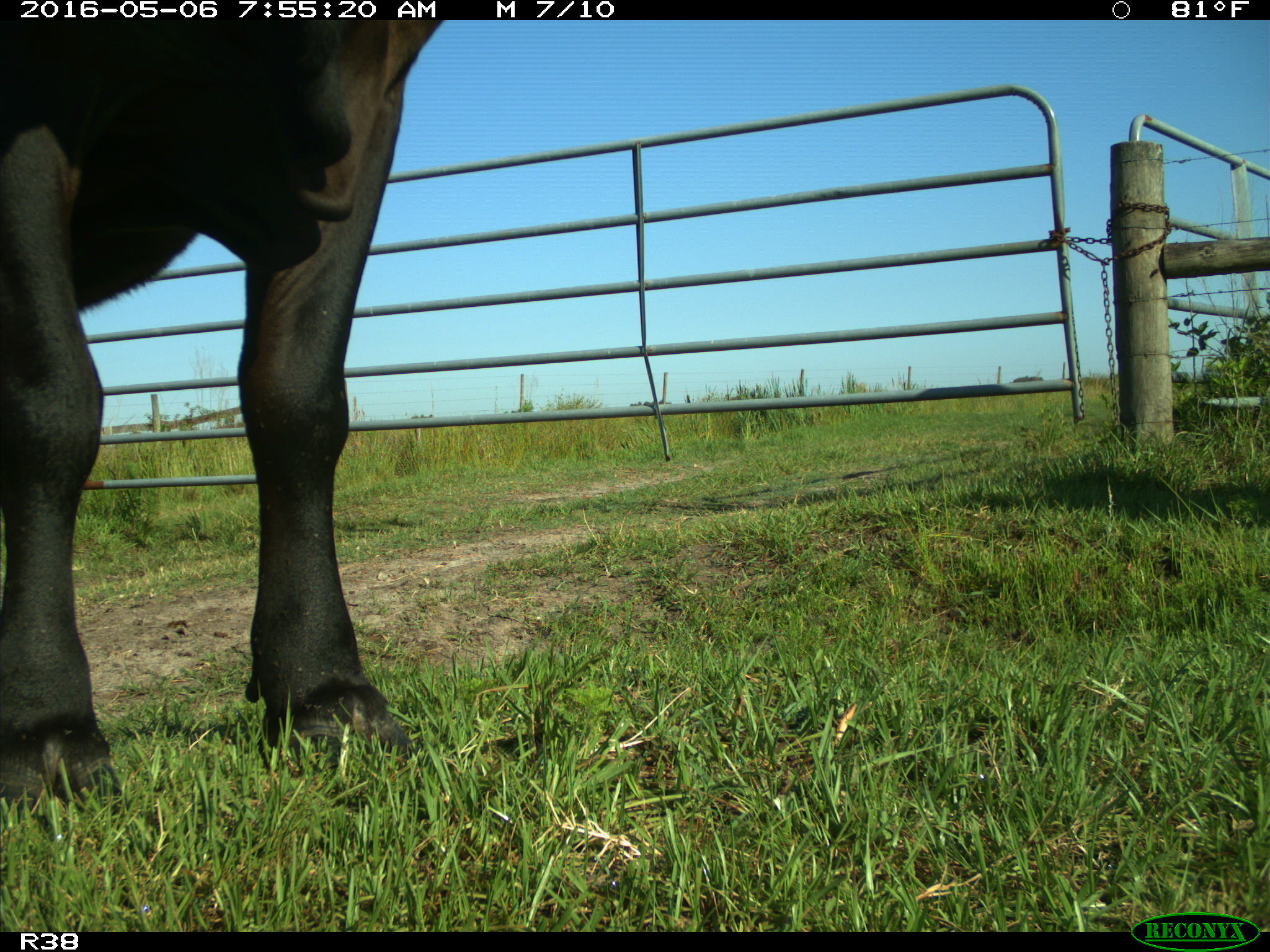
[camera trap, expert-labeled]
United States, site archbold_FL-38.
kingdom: Animalia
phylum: Chordata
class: Mammalia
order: Artiodactyla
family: Bovidae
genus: Bos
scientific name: Bos taurus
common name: domestic cow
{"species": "Bos taurus (domestic cow)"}